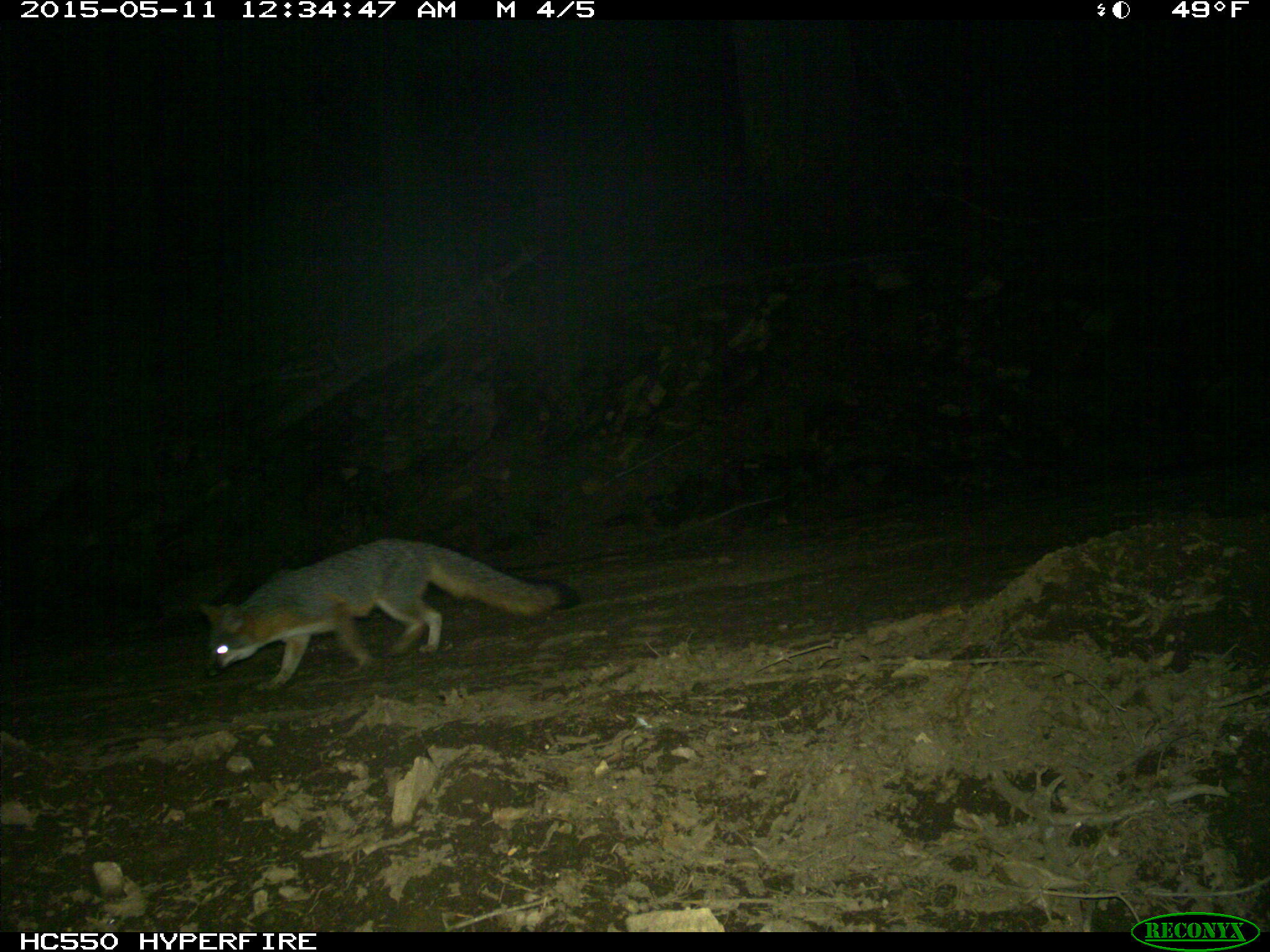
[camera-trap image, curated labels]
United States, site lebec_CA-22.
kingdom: Animalia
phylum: Chordata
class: Mammalia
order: Carnivora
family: Canidae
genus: Urocyon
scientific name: Urocyon cinereoargenteus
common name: gray fox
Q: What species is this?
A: Urocyon cinereoargenteus (gray fox).